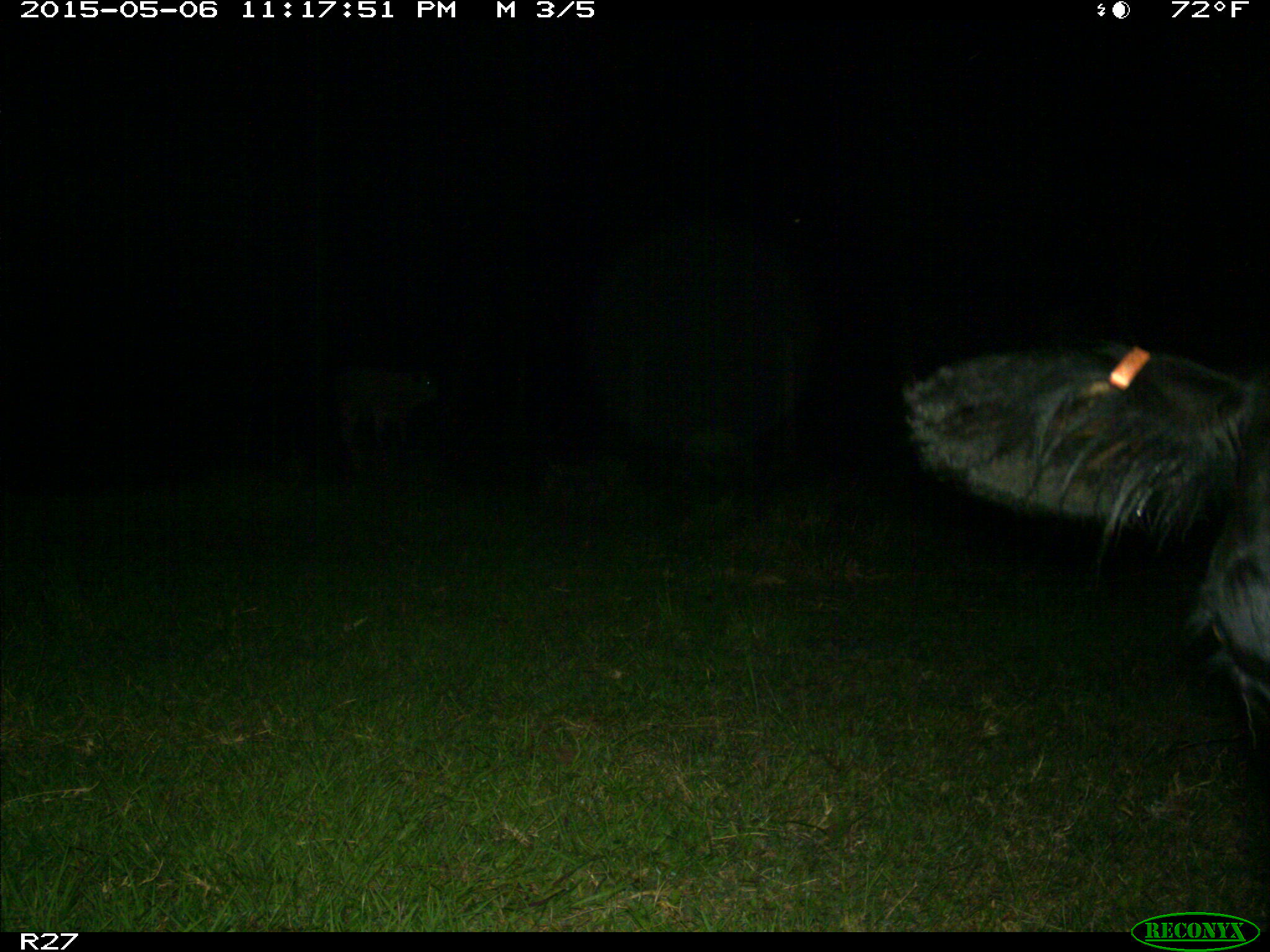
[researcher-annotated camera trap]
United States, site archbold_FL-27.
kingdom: Animalia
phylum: Chordata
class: Mammalia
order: Artiodactyla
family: Bovidae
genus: Bos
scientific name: Bos taurus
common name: domestic cow